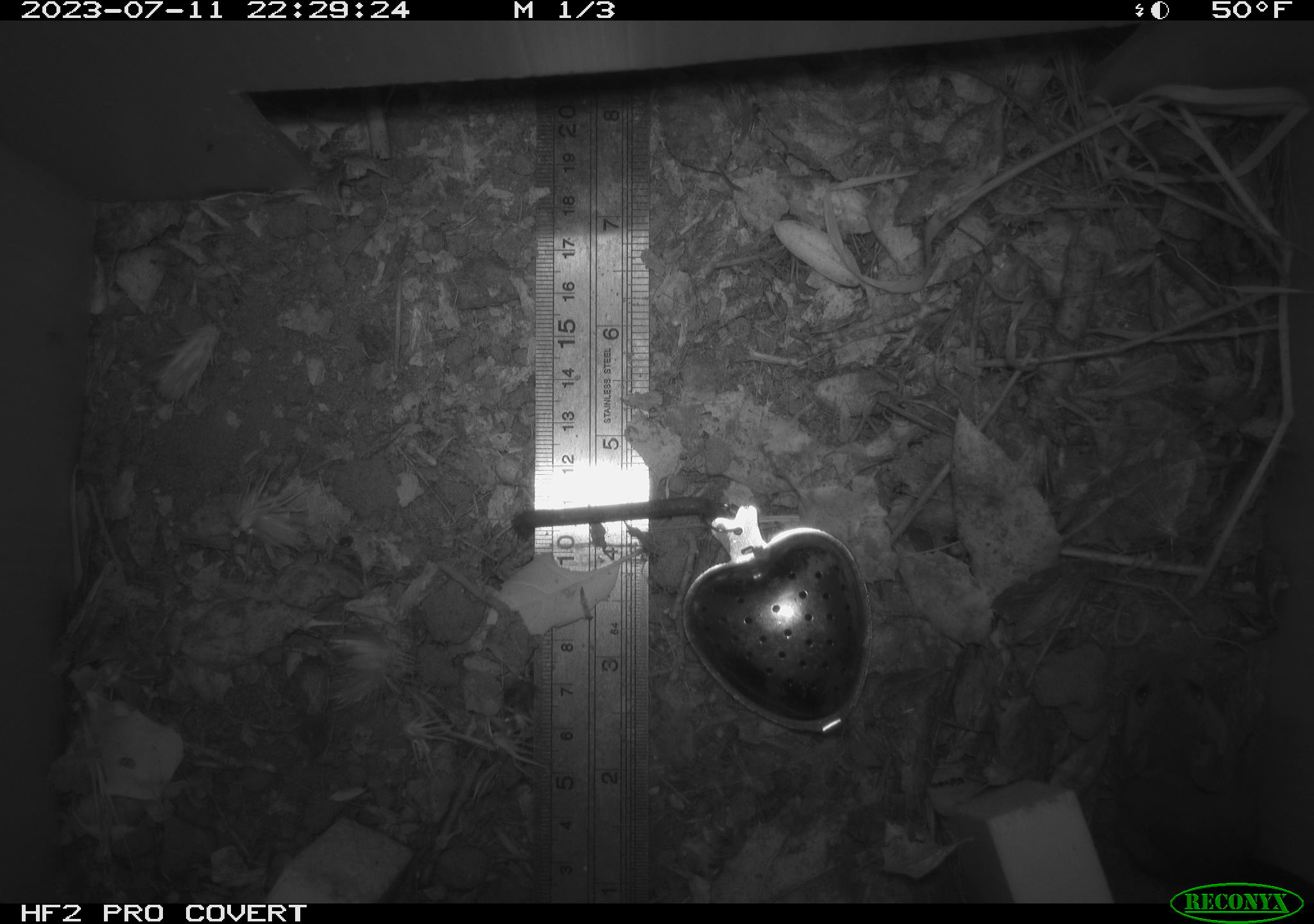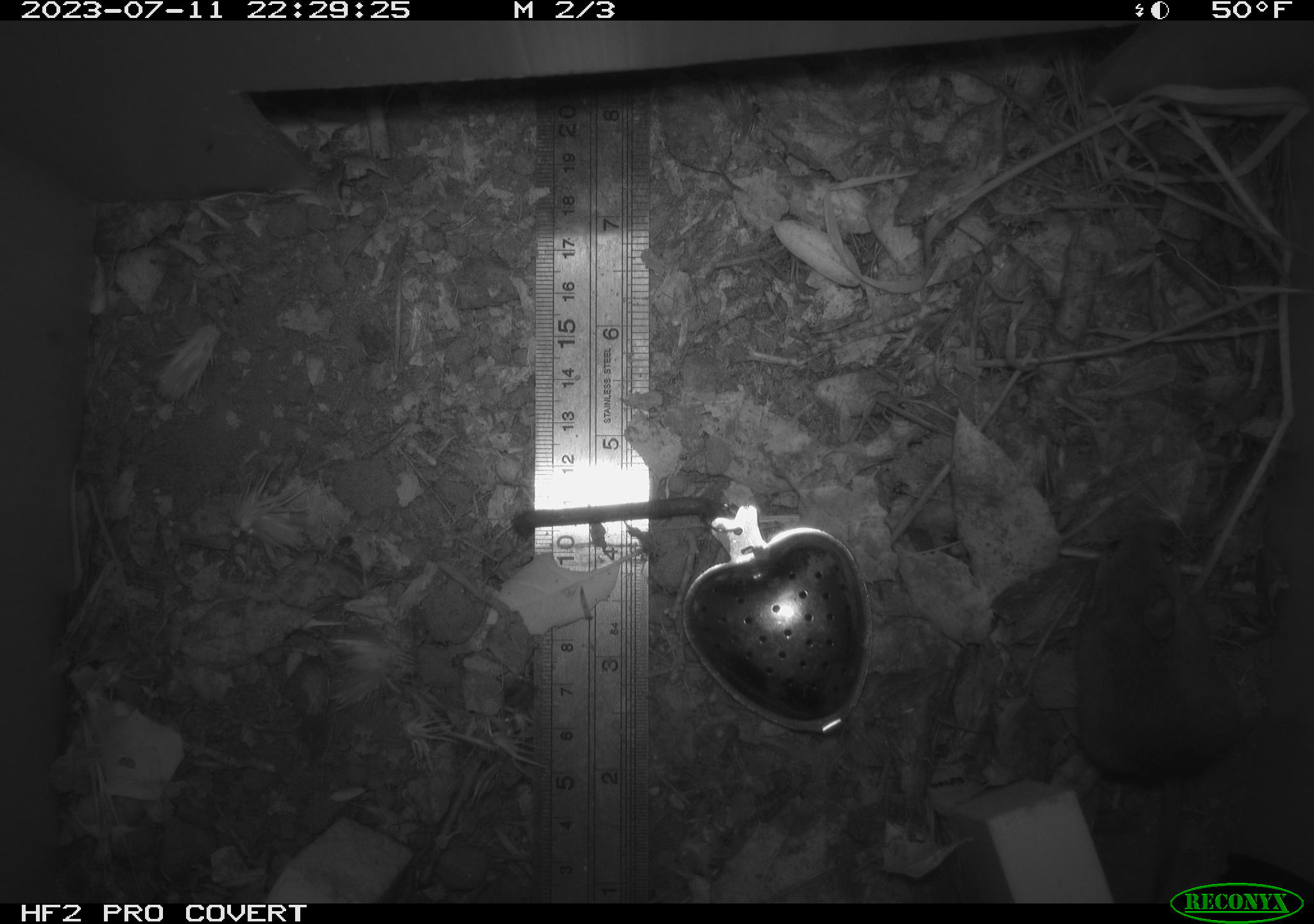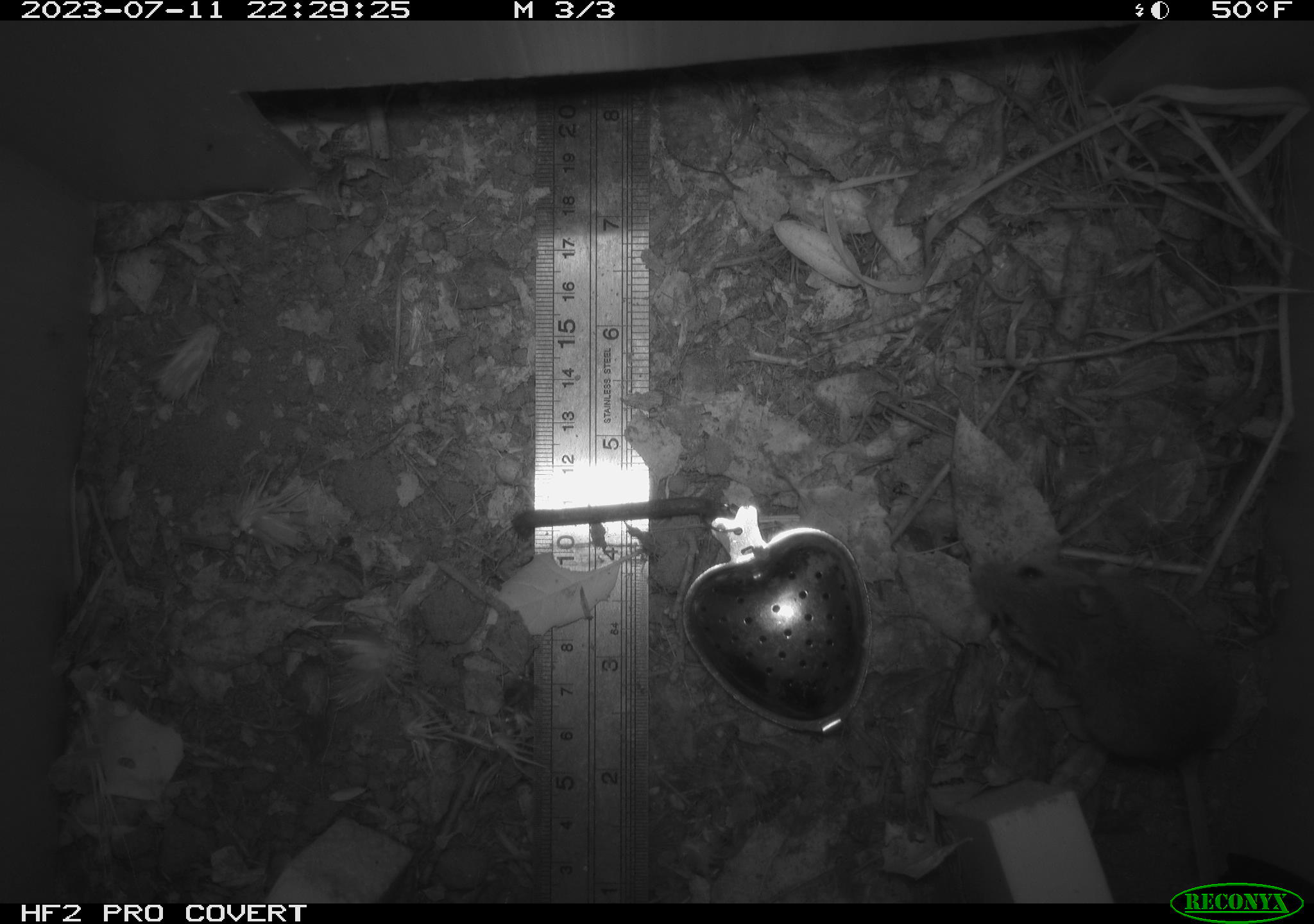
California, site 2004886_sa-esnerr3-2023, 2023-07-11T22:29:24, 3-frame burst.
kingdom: Animalia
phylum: Chordata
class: Mammalia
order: Rodentia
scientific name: Rodentia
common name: mouse species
Mouse species (Rodentia).